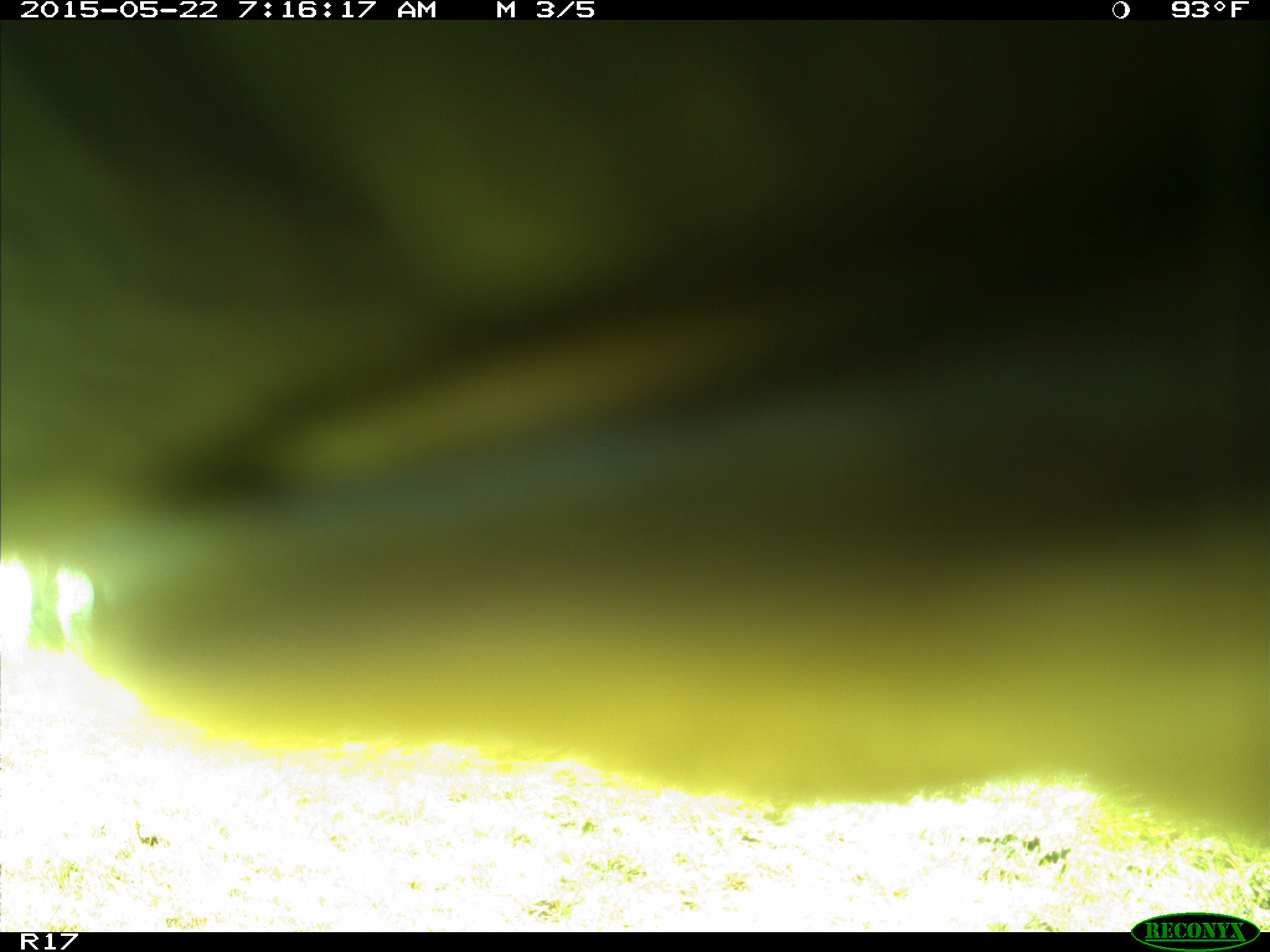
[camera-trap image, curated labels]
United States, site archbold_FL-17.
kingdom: Animalia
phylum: Chordata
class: Mammalia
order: Artiodactyla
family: Bovidae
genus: Bos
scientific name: Bos taurus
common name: domestic cow